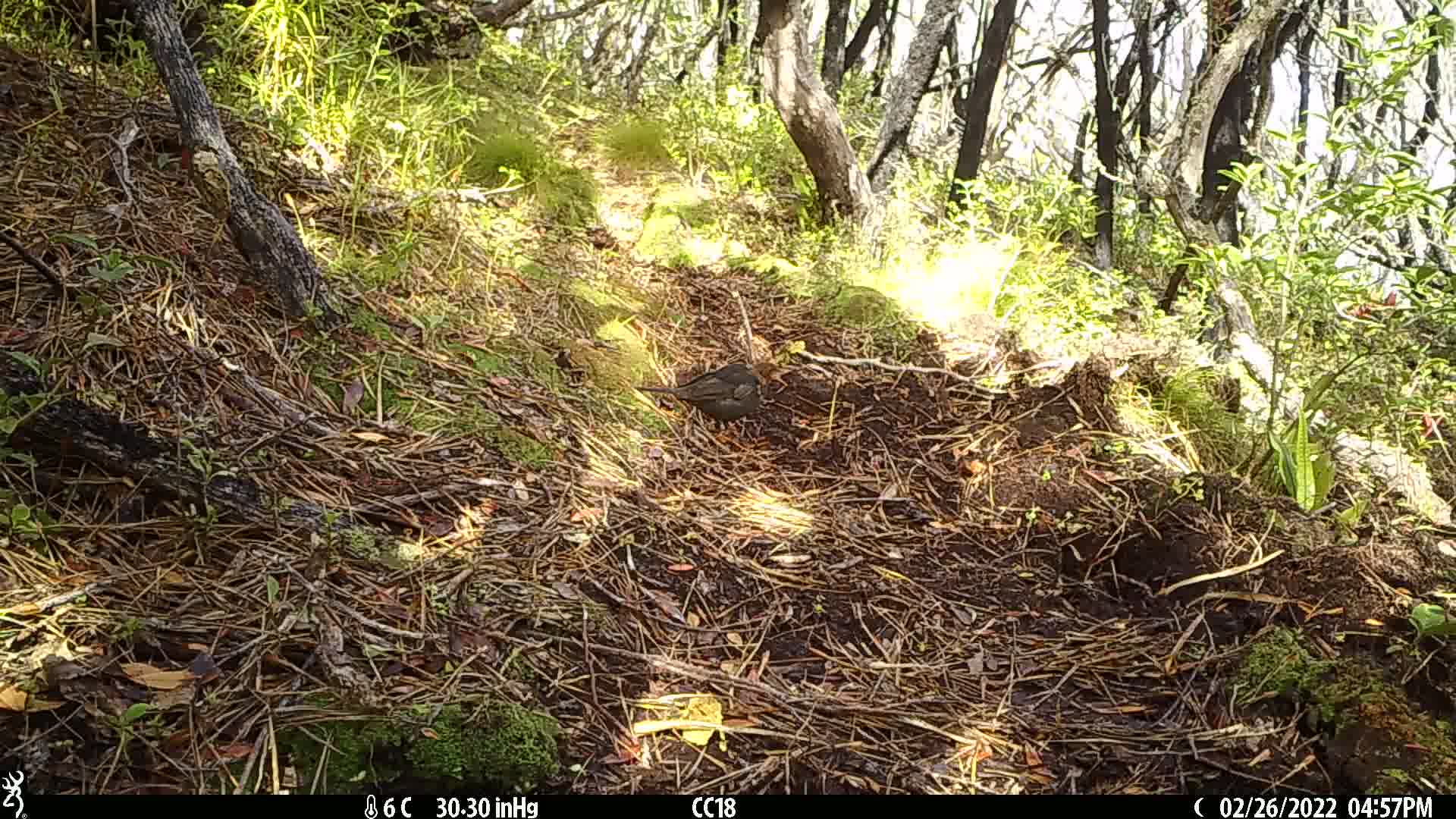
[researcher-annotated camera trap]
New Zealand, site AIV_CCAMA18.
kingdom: Animalia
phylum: Chordata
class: Aves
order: Passeriformes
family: Turdidae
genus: Turdus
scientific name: Turdus merula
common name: eurasian blackbird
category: blackbird